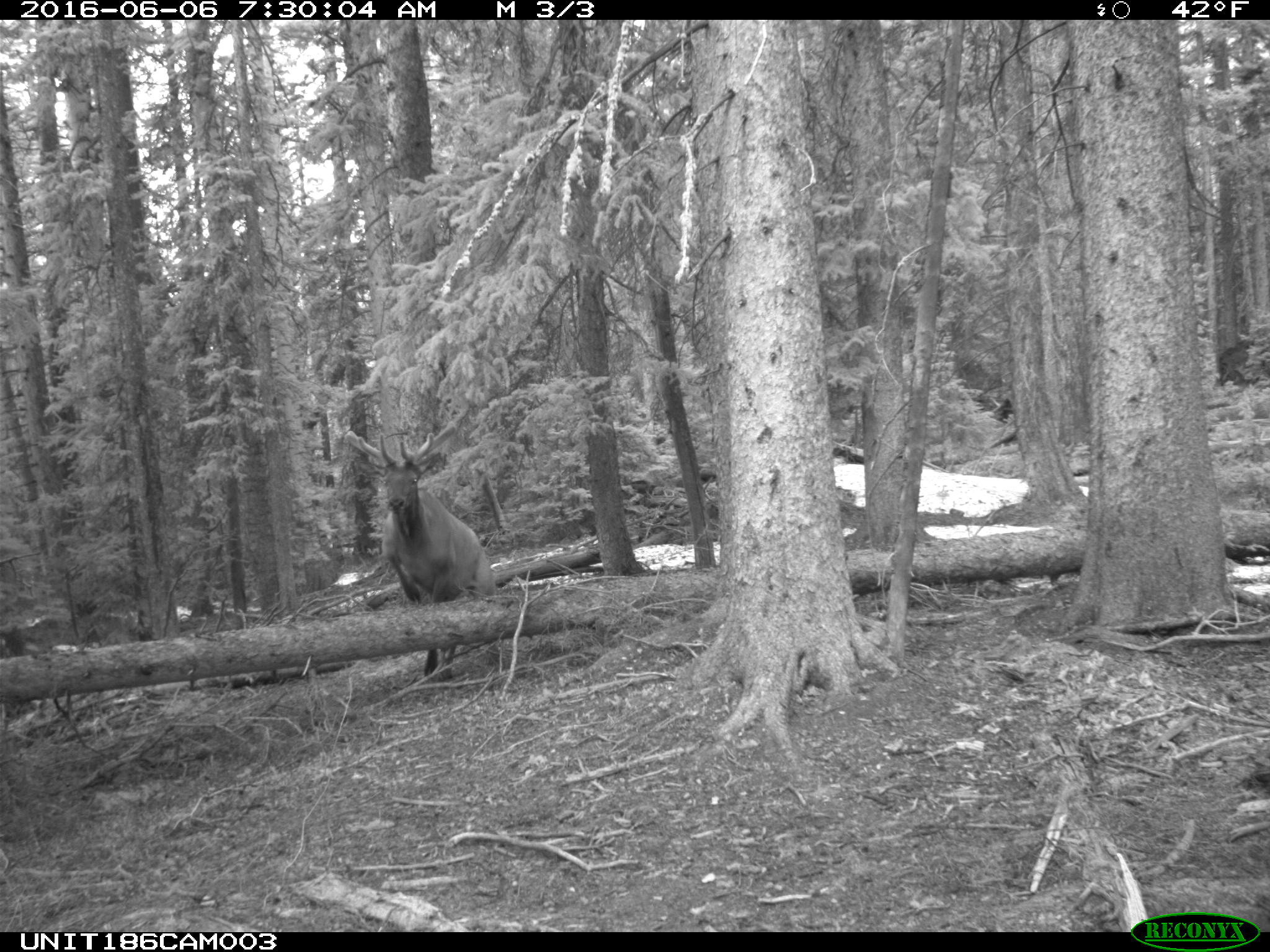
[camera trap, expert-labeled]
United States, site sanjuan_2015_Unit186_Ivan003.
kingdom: Animalia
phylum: Chordata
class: Mammalia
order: Artiodactyla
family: Cervidae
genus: Cervus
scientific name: Cervus elaphus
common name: red deer